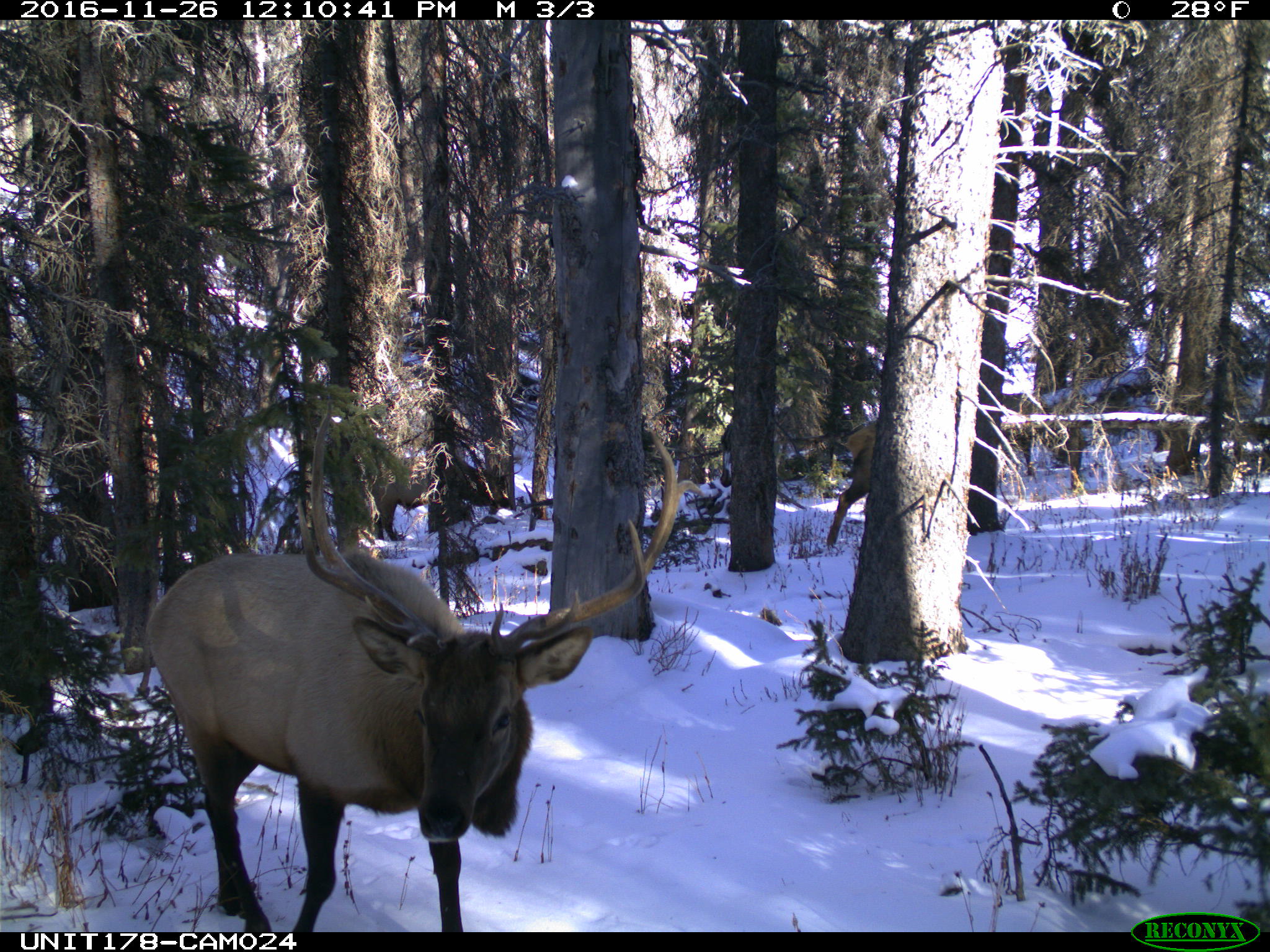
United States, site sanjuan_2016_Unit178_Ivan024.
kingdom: Animalia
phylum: Chordata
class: Mammalia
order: Artiodactyla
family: Cervidae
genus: Cervus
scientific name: Cervus elaphus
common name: red deer